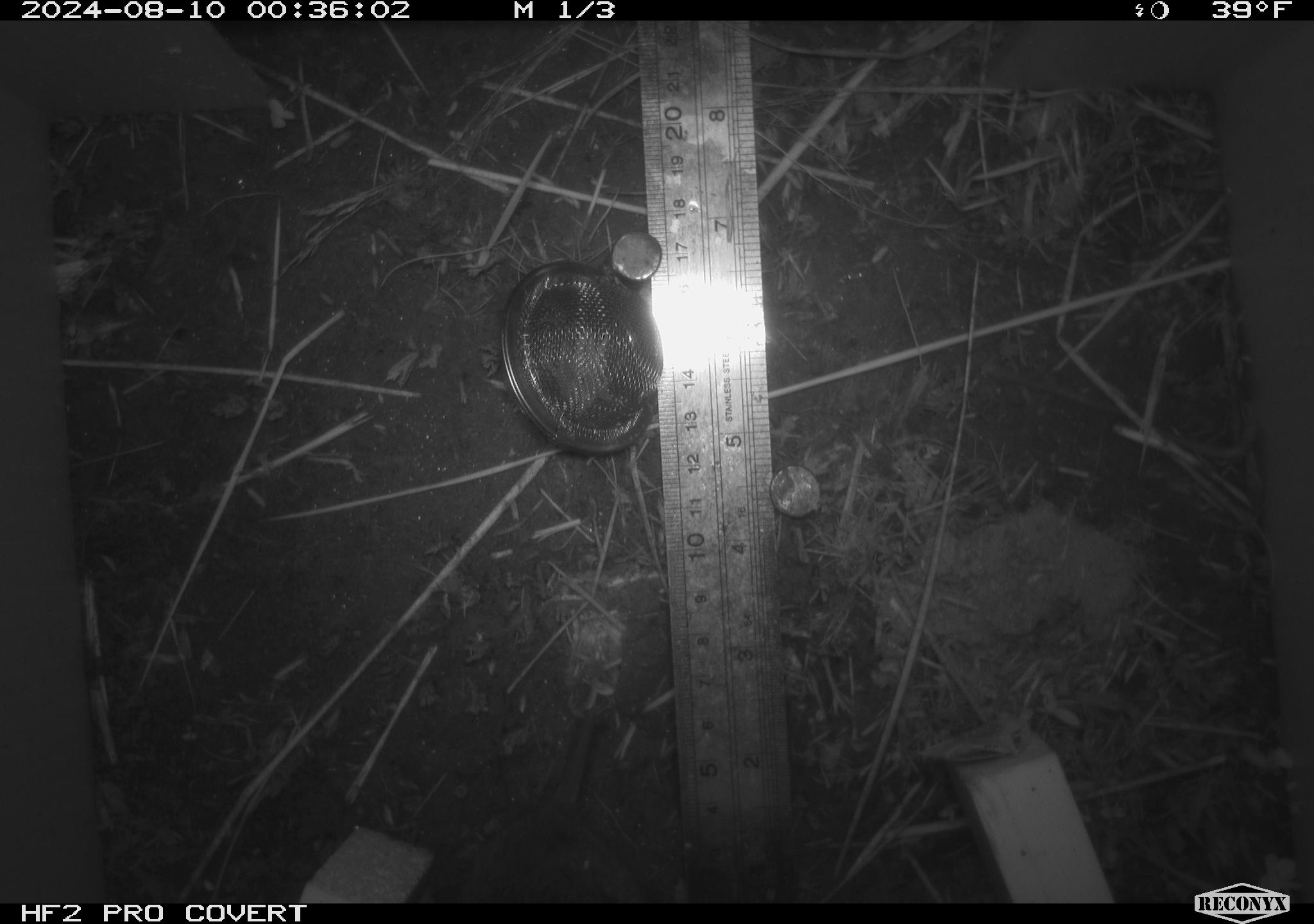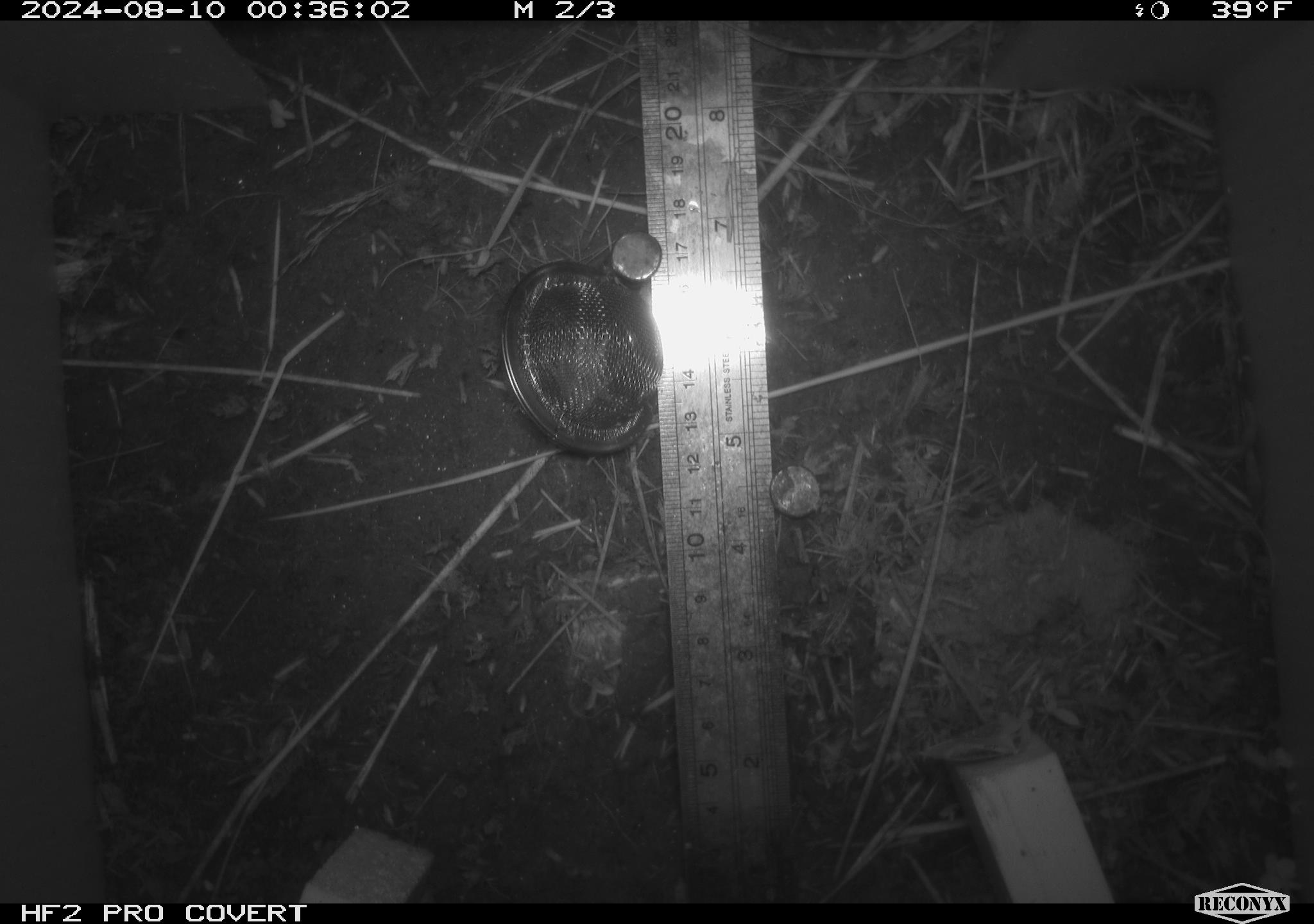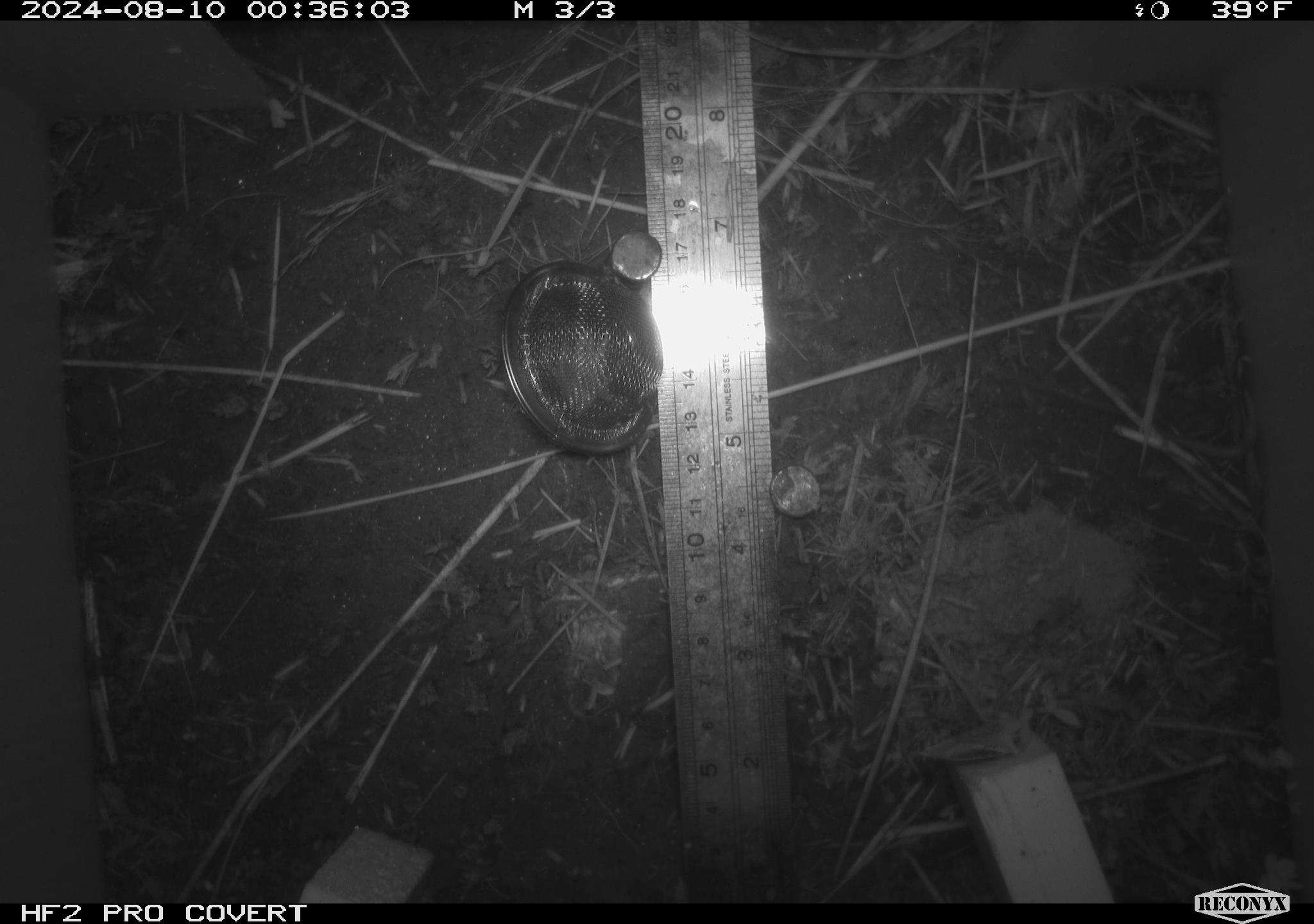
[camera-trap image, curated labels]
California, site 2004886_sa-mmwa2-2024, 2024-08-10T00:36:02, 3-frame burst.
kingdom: Animalia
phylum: Chordata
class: Mammalia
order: Rodentia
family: Cricetidae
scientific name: Arvicolinae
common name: voles, lemmings, and muskrats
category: arvicolinae subfamily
Arvicolinae subfamily (voles, lemmings, and muskrats) (Arvicolinae).